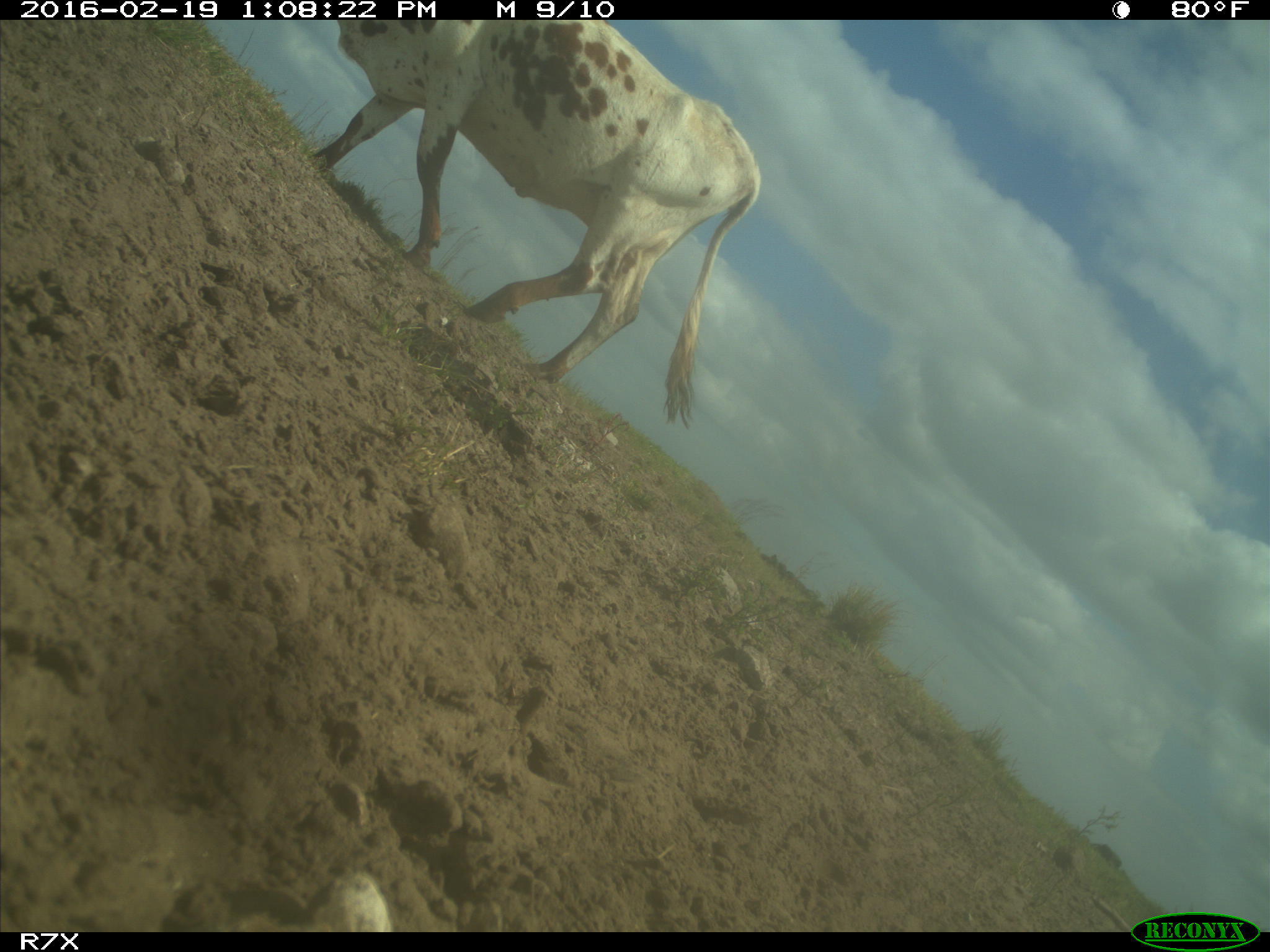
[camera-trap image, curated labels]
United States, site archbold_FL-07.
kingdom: Animalia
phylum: Chordata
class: Mammalia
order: Artiodactyla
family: Bovidae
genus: Bos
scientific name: Bos taurus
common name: domestic cow